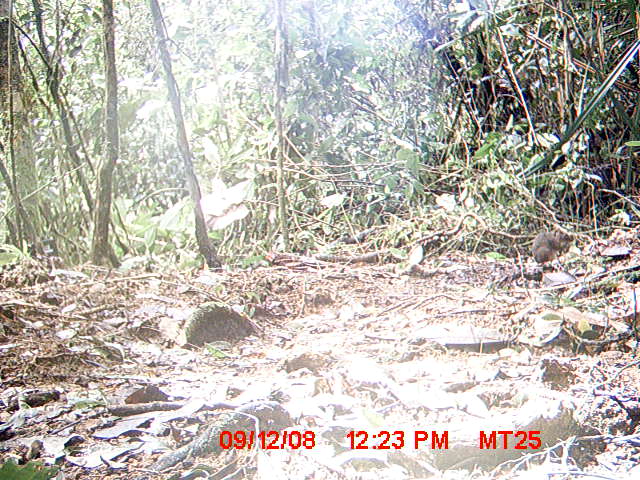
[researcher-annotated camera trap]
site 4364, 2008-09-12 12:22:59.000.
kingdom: Animalia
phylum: Chordata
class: Mammalia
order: Rodentia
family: Muridae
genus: Rattus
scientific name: Rattus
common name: rodent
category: unknown rat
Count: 1.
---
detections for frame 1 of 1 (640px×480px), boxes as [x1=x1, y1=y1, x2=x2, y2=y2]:
unknown rat: [x1=532, y1=230, x2=574, y2=266]